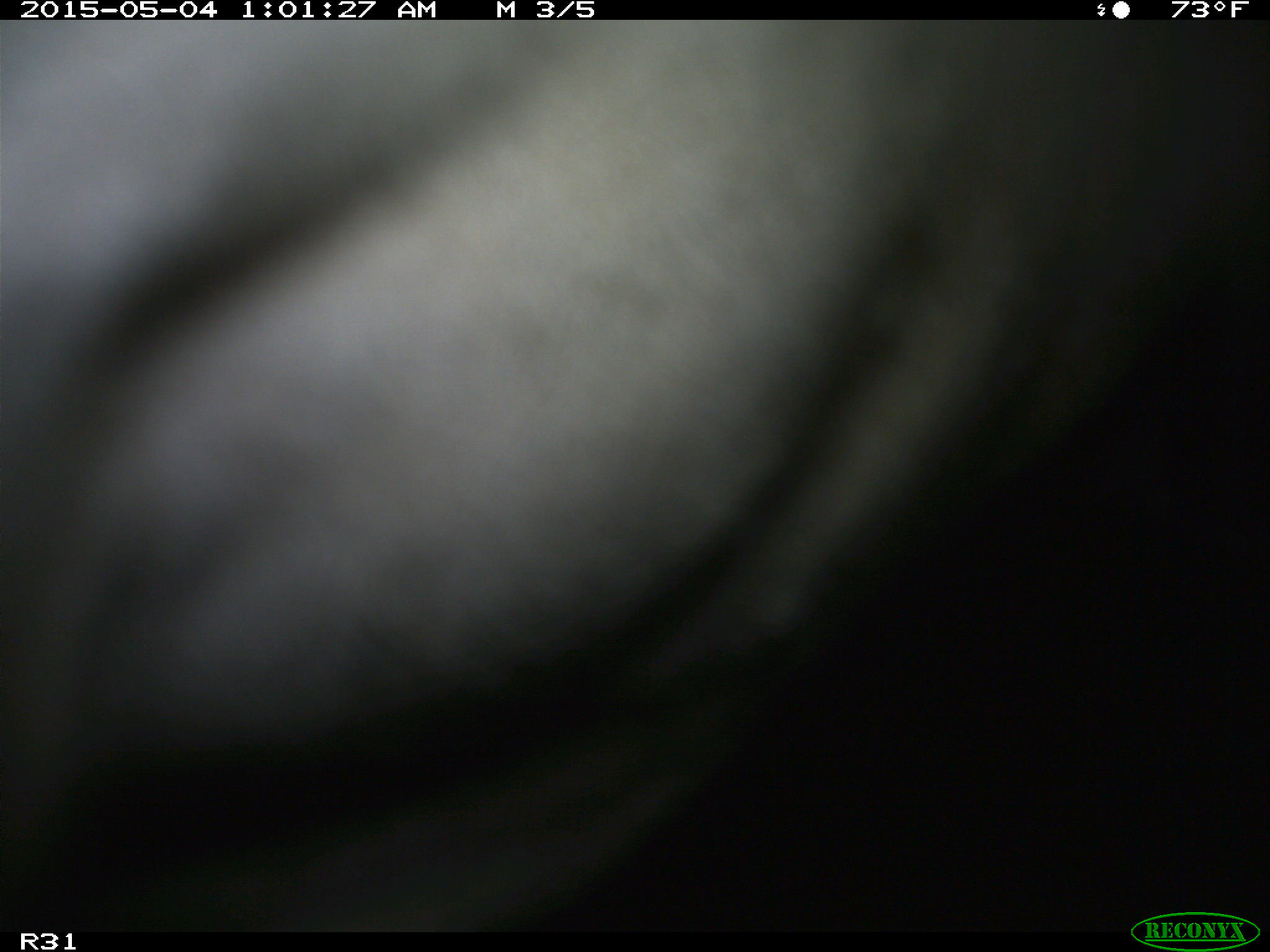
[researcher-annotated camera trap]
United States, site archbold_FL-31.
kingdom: Animalia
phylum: Chordata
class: Mammalia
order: Artiodactyla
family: Bovidae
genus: Bos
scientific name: Bos taurus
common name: domestic cow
Bos taurus (domestic cow).